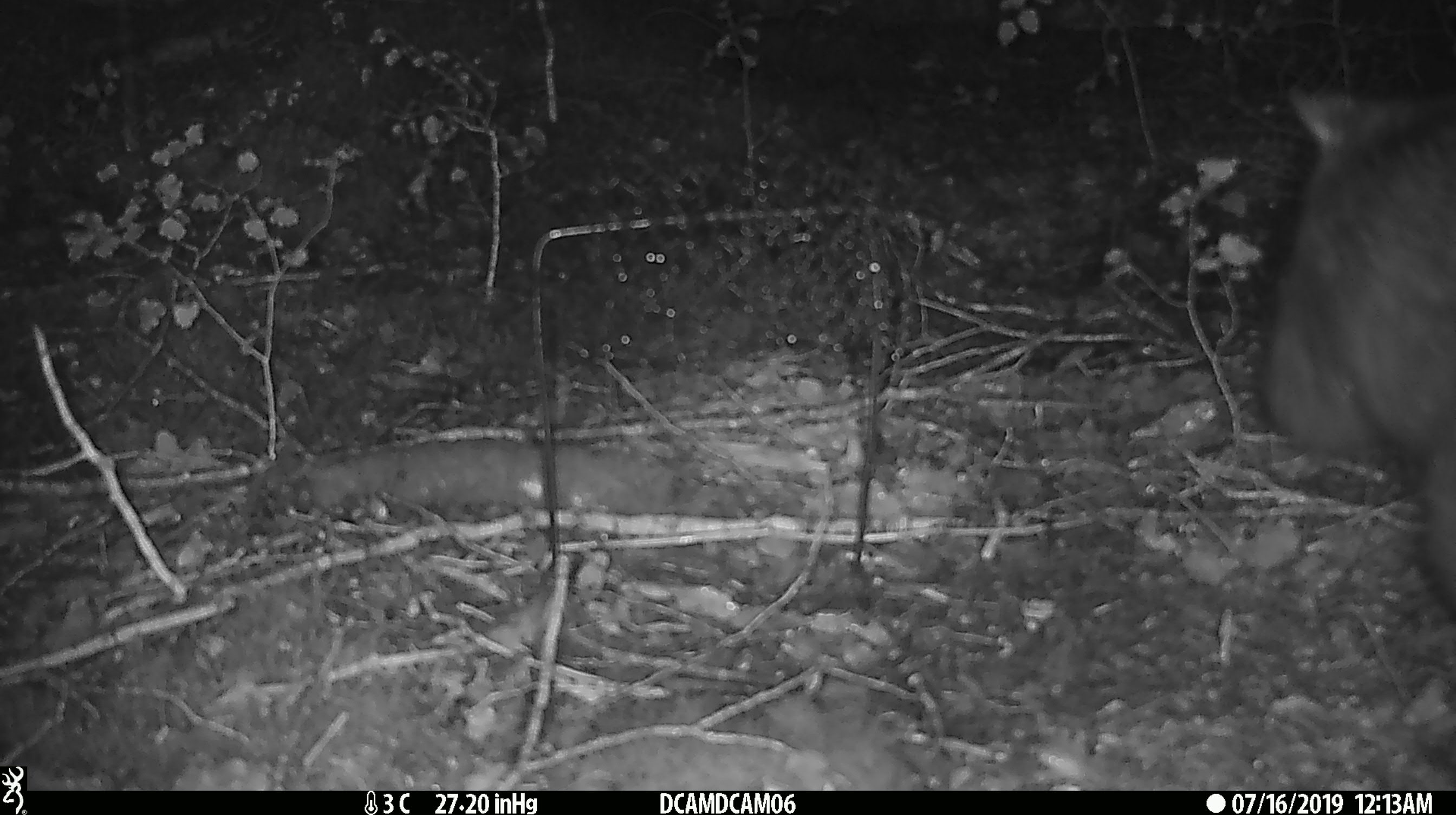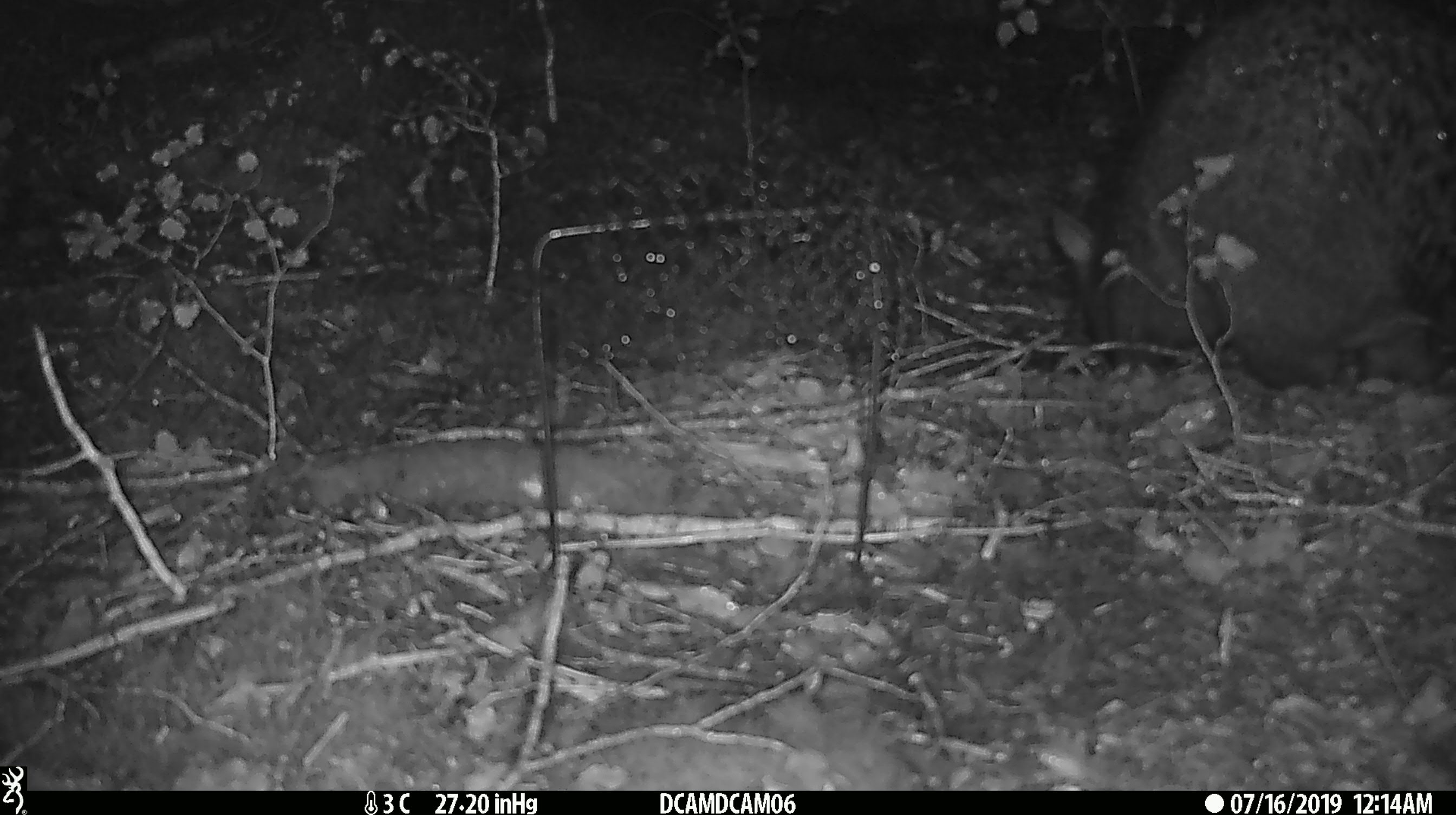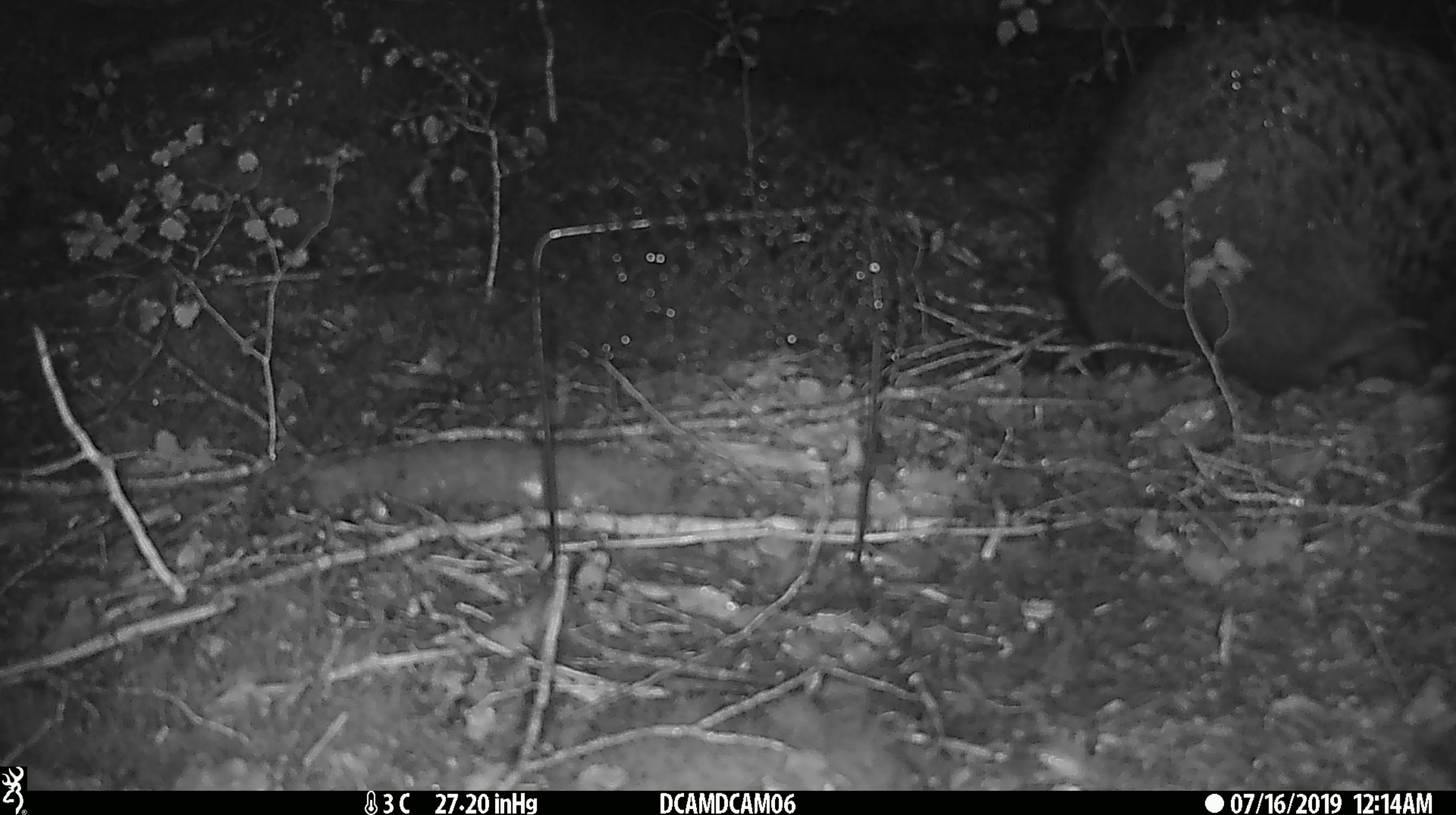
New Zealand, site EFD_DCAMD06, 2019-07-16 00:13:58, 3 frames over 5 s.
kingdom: Animalia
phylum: Chordata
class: Mammalia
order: Diprotodontia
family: Phalangeridae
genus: Trichosurus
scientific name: Trichosurus vulpecula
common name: common brushtail possum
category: possum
Possum (common brushtail possum) (Trichosurus vulpecula).